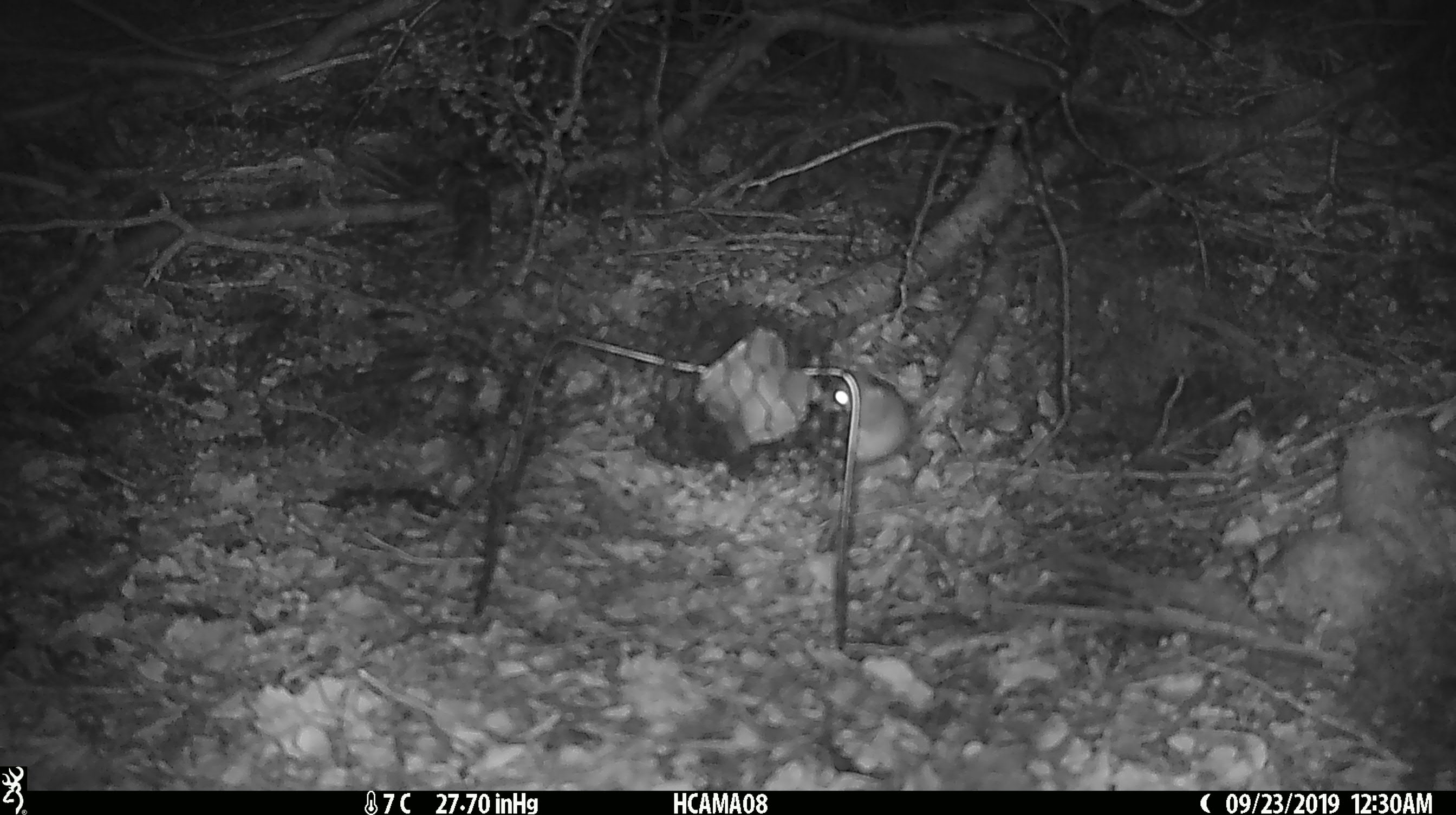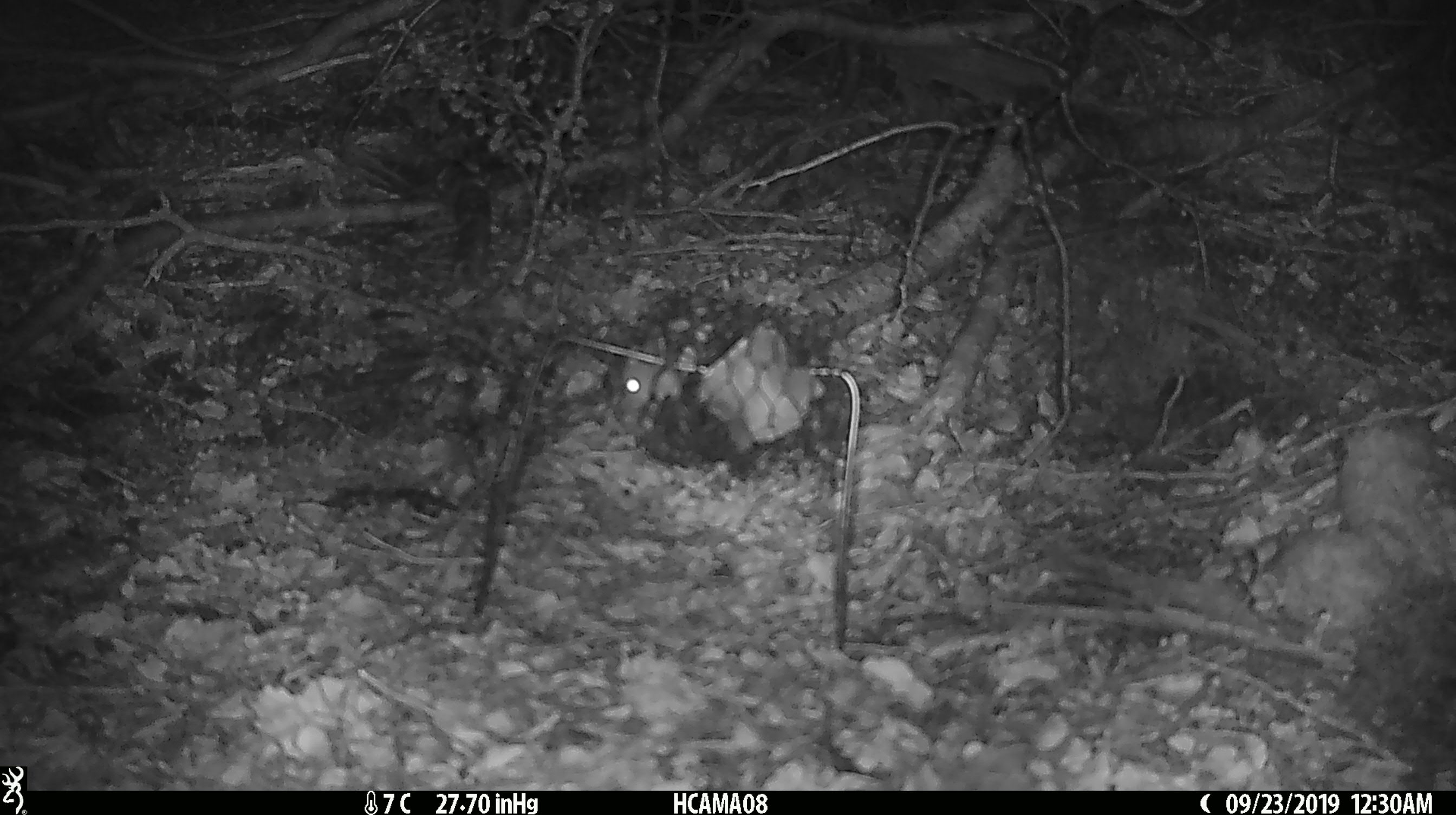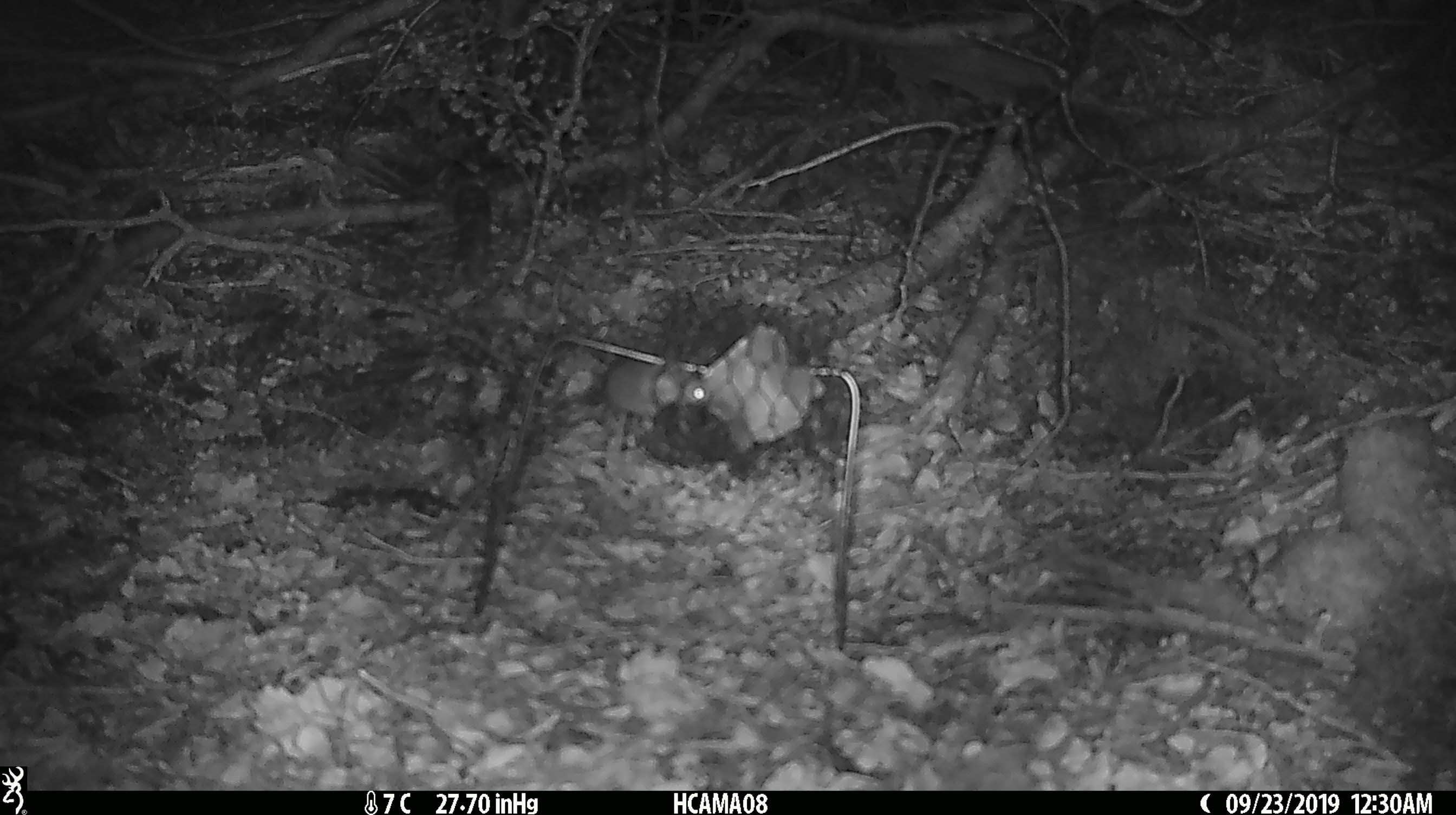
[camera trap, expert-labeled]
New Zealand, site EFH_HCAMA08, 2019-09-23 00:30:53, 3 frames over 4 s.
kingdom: Animalia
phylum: Chordata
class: Mammalia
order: Rodentia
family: Muridae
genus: Mus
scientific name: Mus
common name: mouse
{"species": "mouse (Mus)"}